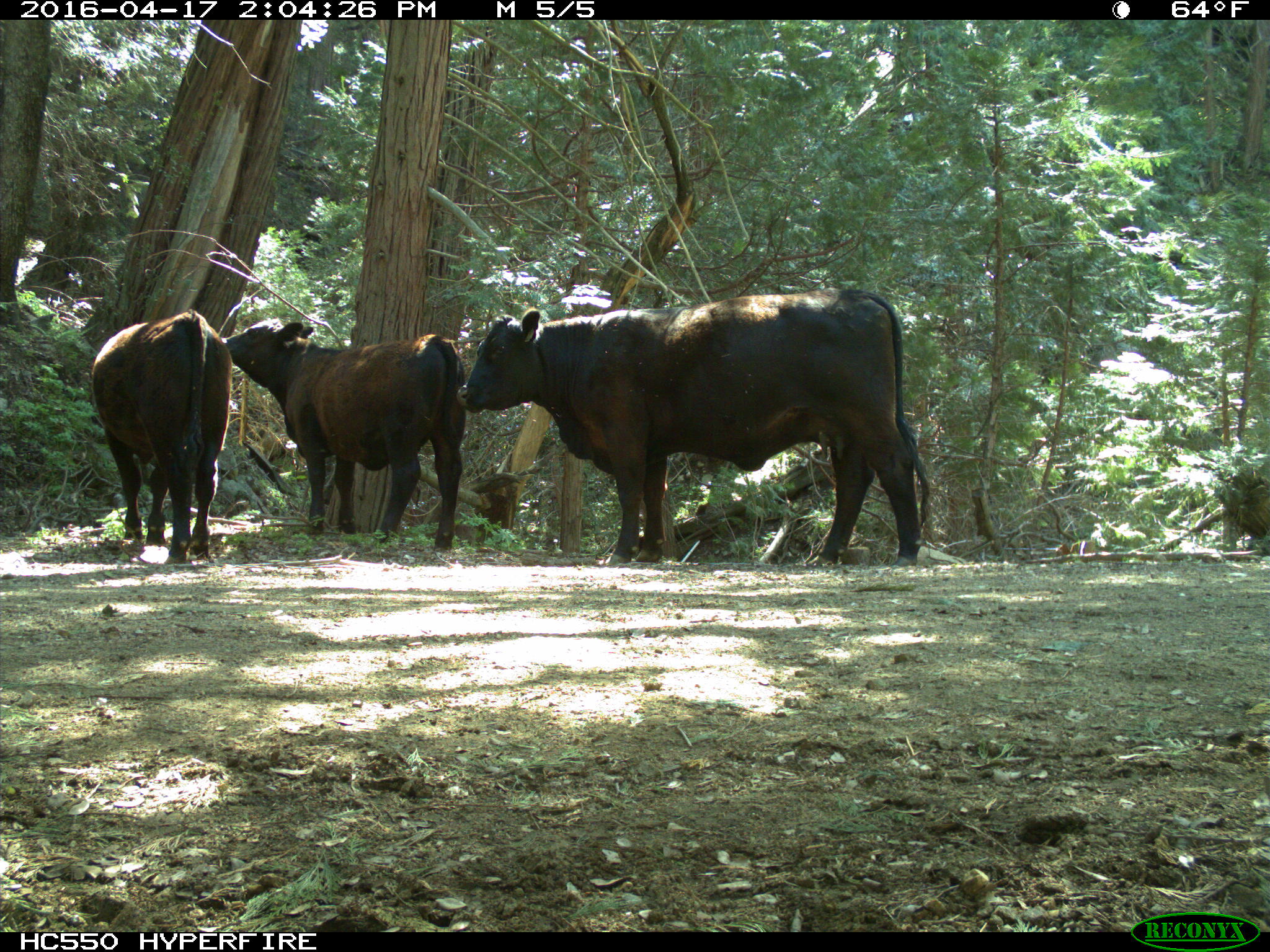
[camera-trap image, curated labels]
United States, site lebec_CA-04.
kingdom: Animalia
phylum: Chordata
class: Mammalia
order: Artiodactyla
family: Bovidae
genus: Bos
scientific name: Bos taurus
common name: domestic cow